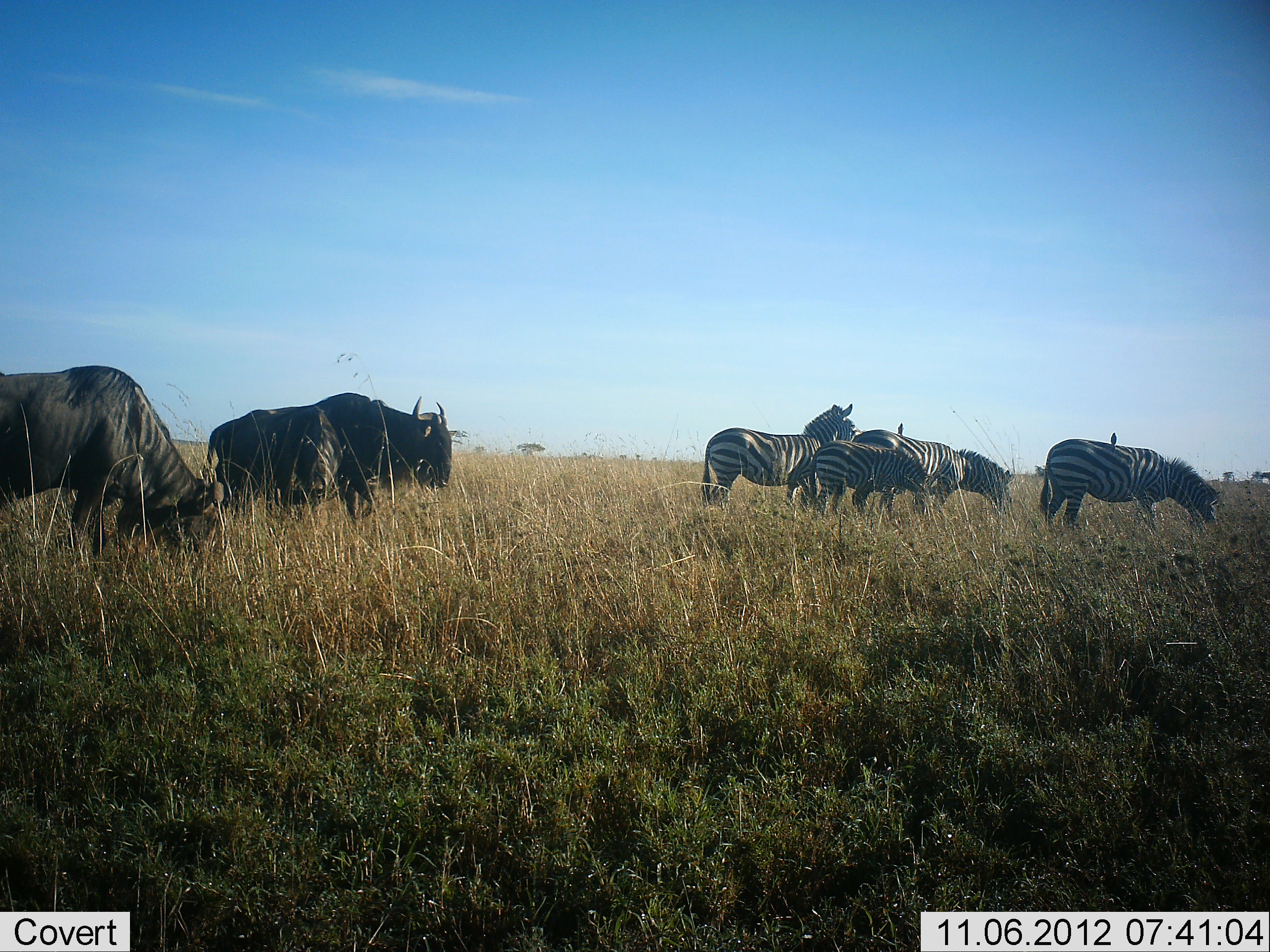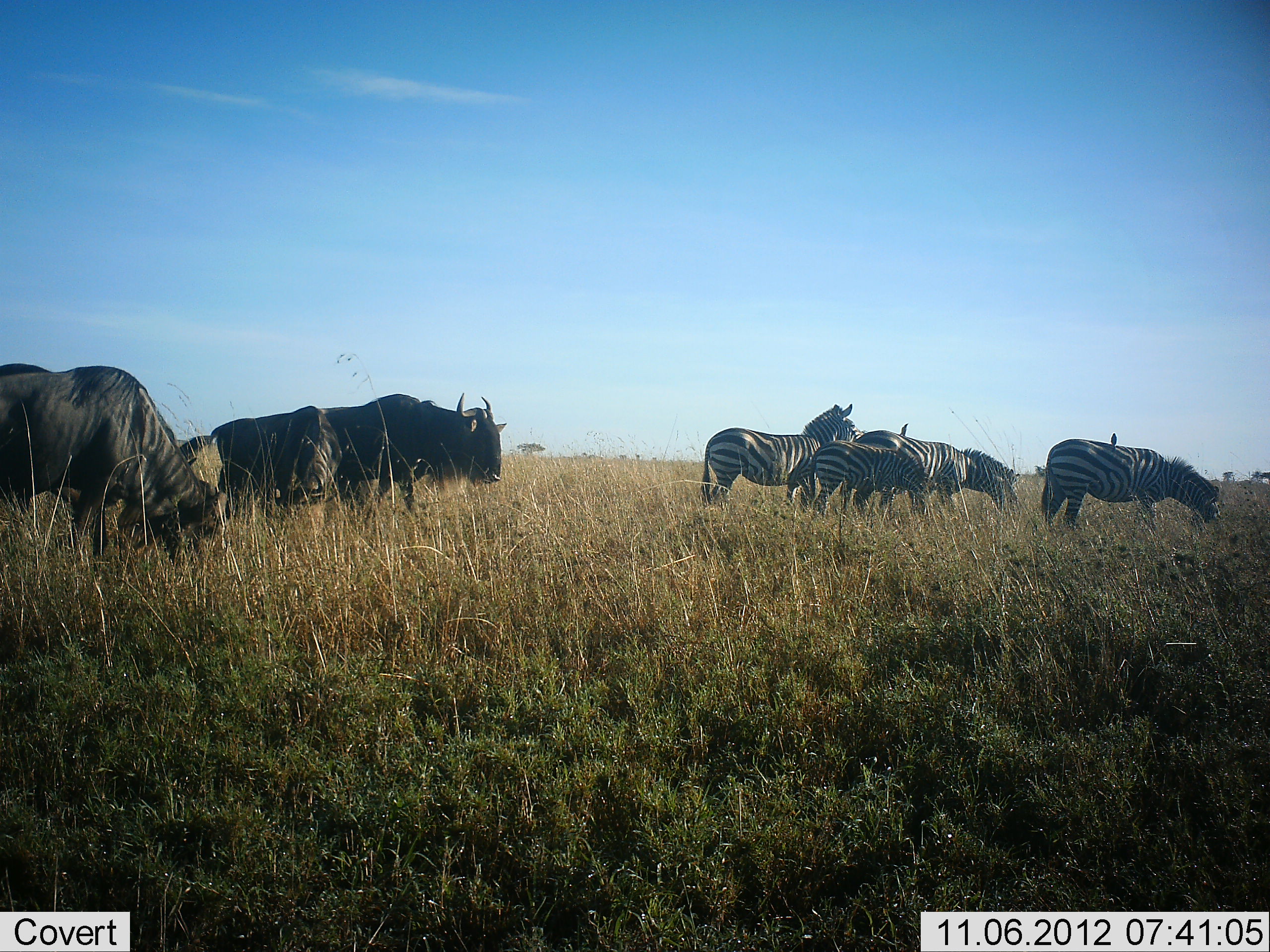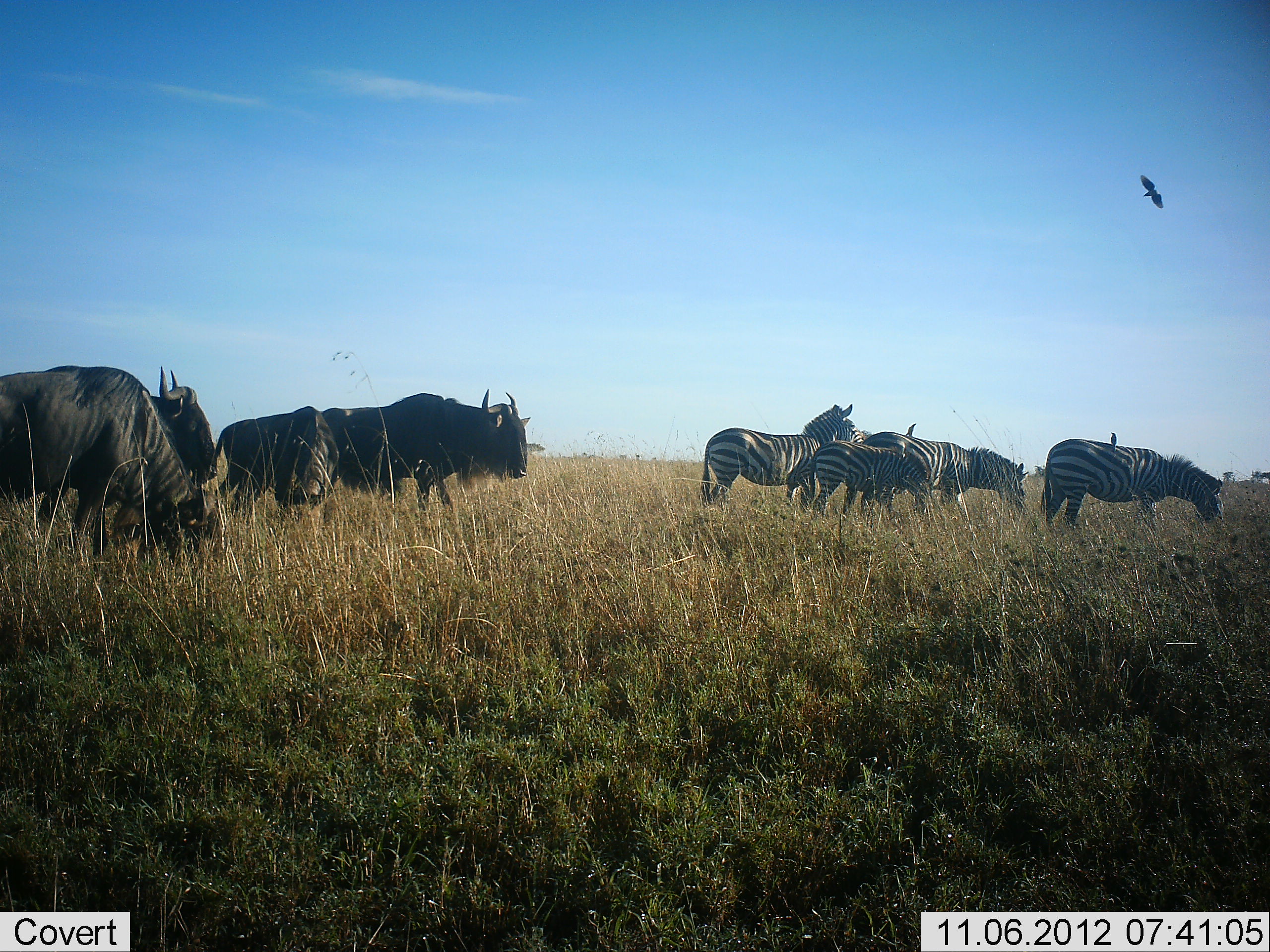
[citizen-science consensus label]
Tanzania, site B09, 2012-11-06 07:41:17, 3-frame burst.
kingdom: Animalia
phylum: Chordata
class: Mammalia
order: Artiodactyla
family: Bovidae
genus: Connochaetes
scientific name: Connochaetes taurinus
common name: blue wildebeest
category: wildebeest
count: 4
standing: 35%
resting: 0%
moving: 65%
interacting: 0%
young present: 0%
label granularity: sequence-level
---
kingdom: Animalia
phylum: Chordata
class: Mammalia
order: Perissodactyla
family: Equidae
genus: Equus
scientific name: Equus quagga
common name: plains zebra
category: zebra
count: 4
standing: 74%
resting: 0%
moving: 11%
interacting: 0%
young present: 32%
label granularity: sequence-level